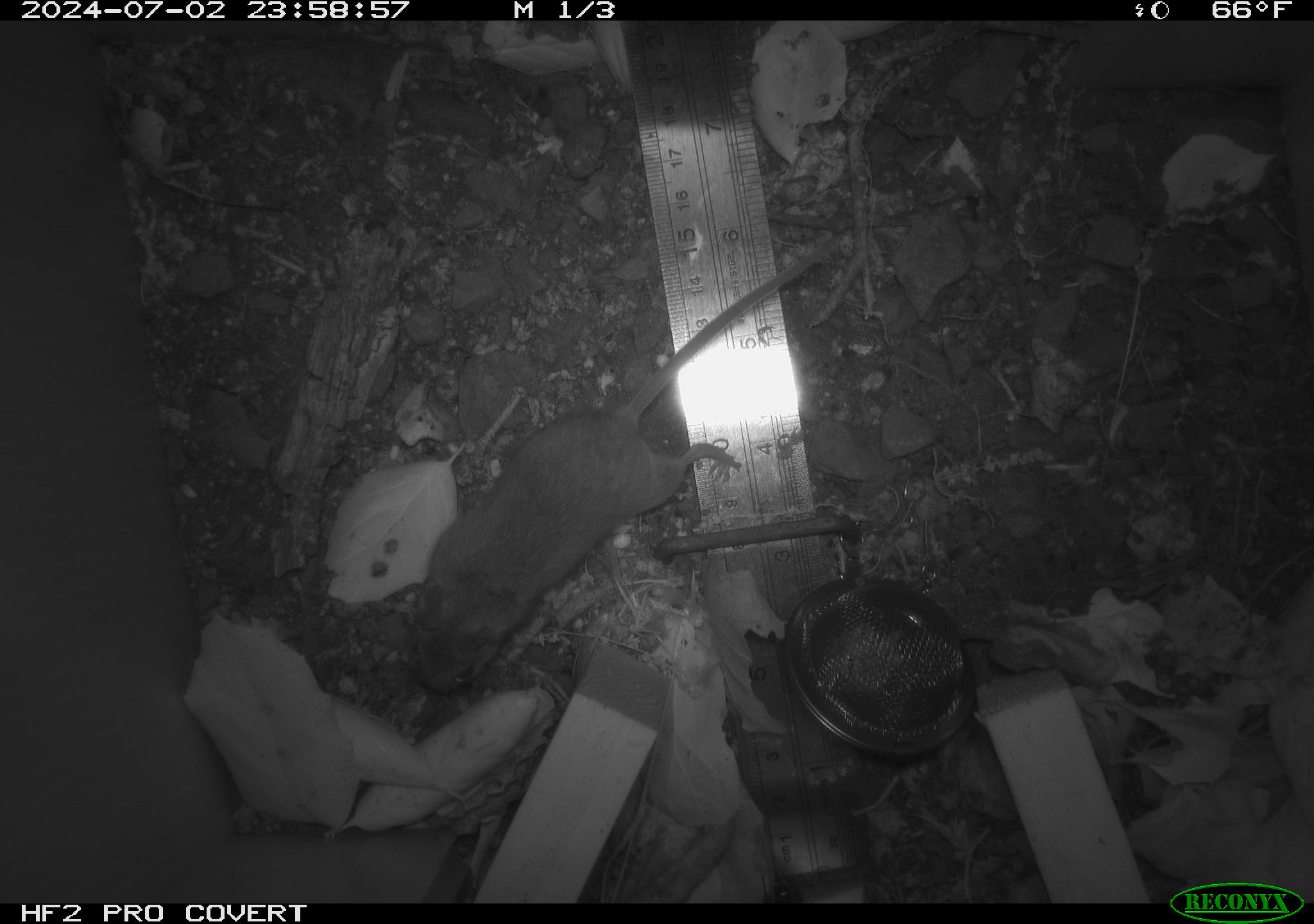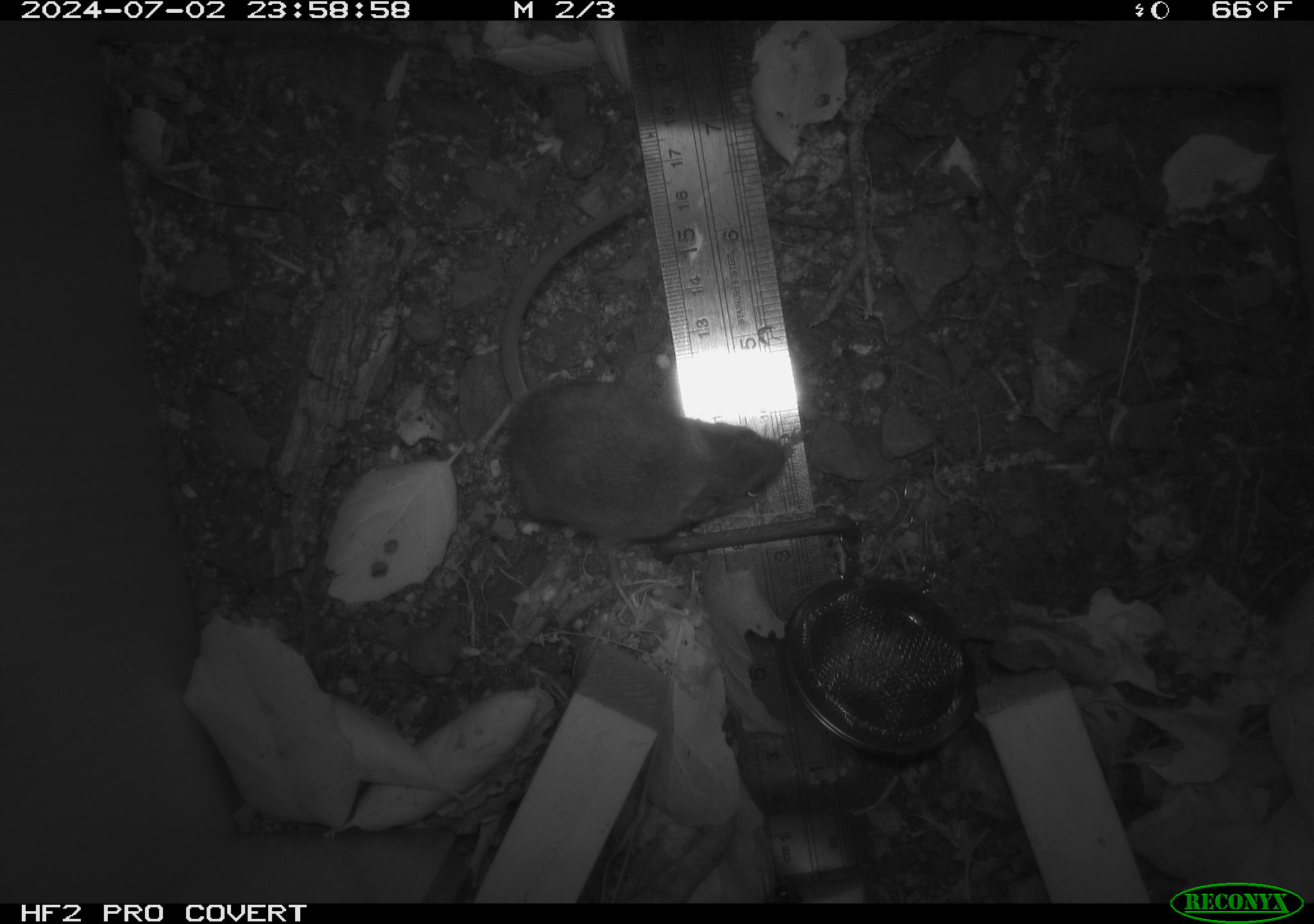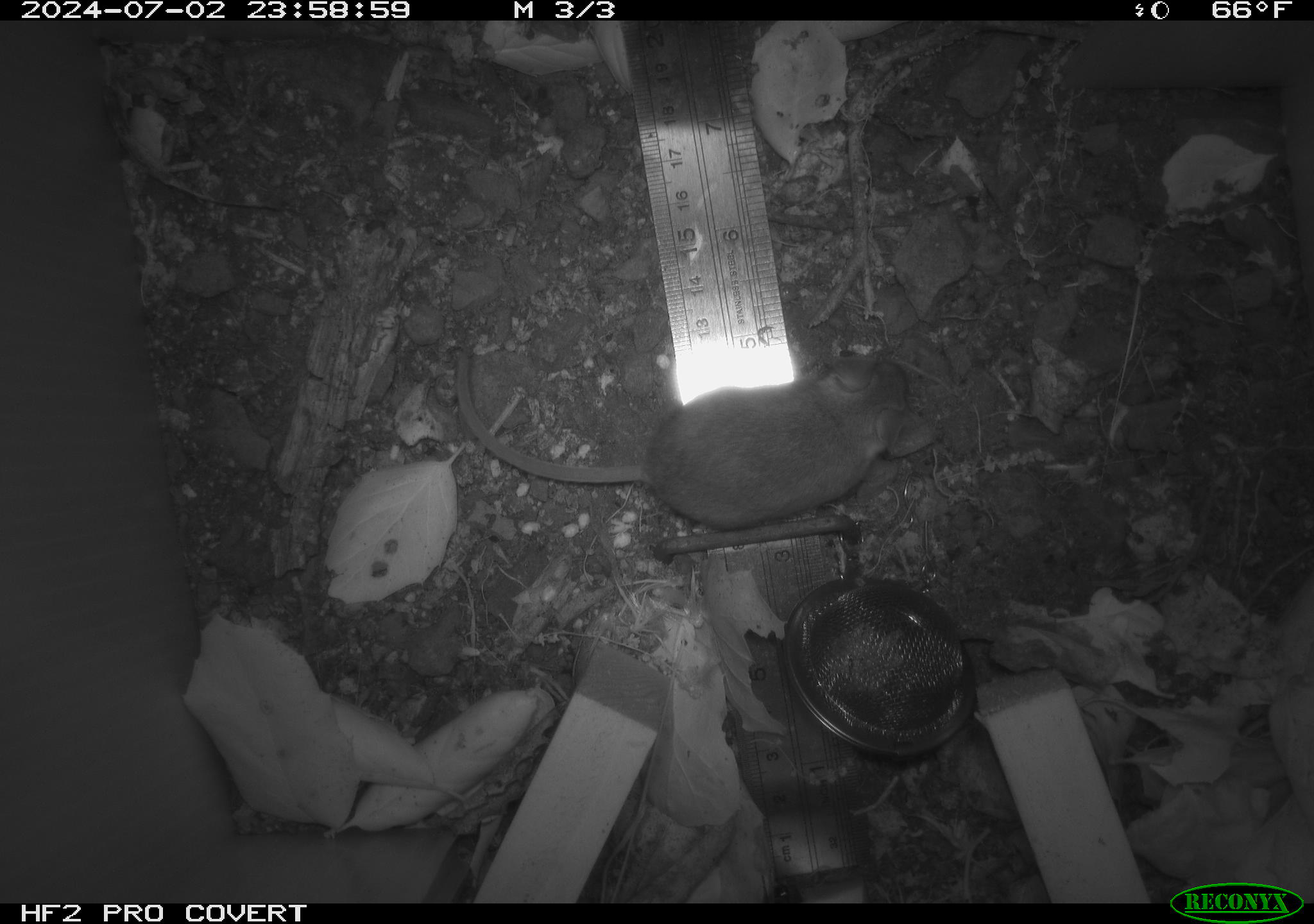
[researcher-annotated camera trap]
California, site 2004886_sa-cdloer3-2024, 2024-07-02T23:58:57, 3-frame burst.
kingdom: Animalia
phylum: Chordata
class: Mammalia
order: Rodentia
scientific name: Rodentia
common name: rodent